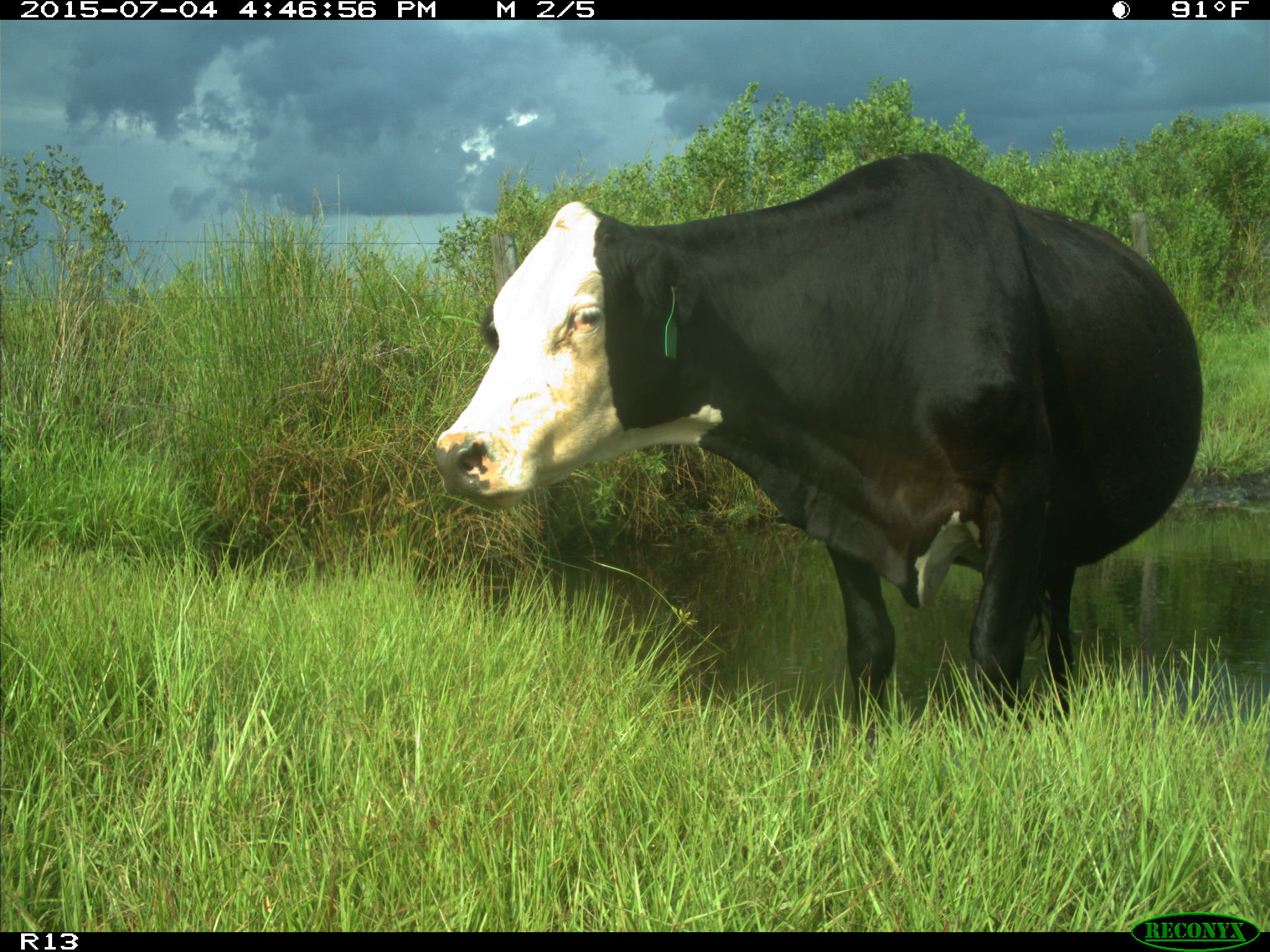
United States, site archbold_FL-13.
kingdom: Animalia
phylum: Chordata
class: Mammalia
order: Artiodactyla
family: Bovidae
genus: Bos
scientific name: Bos taurus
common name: domestic cow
Bos taurus (domestic cow).